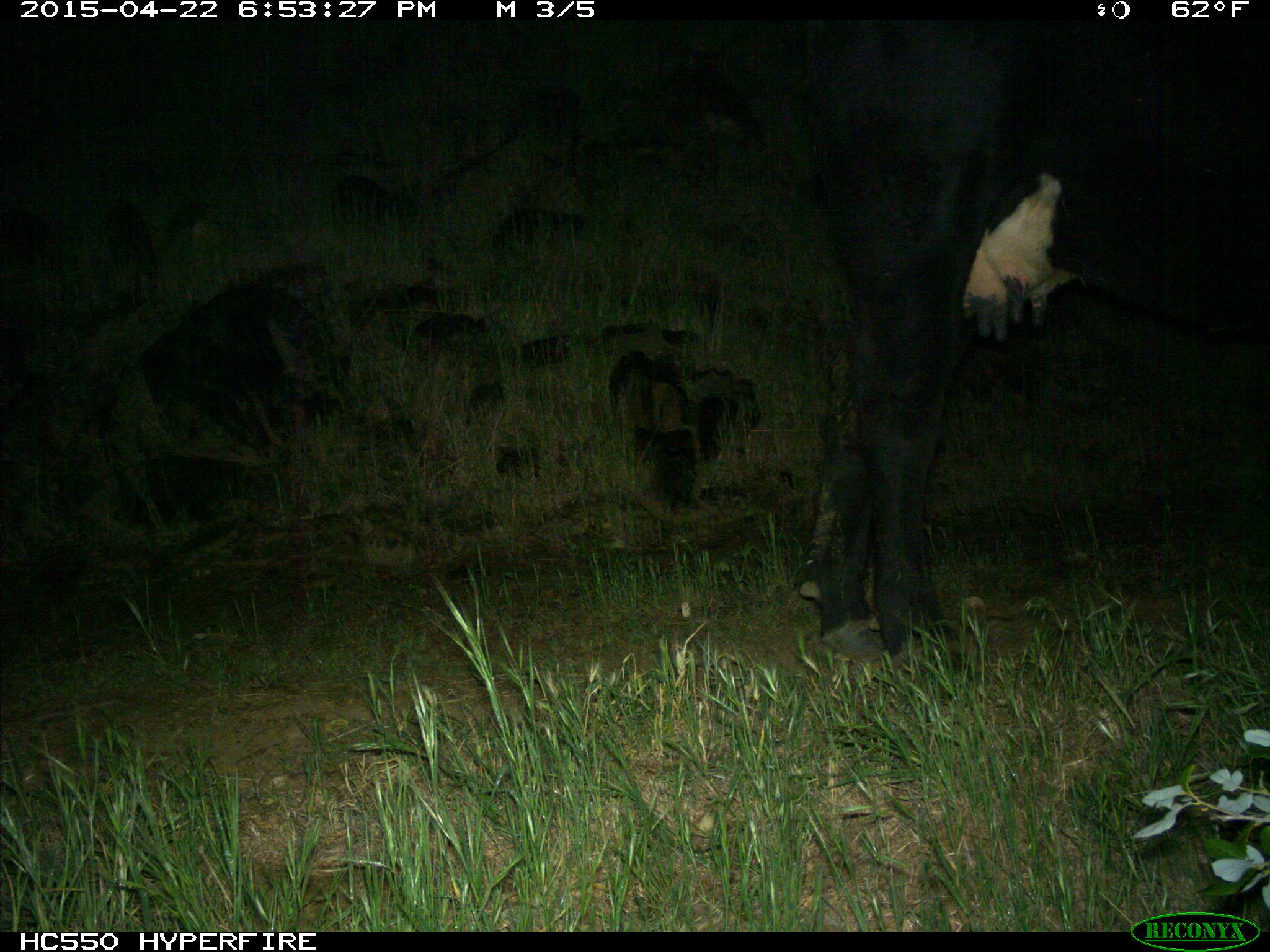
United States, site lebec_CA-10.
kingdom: Animalia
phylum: Chordata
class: Mammalia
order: Artiodactyla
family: Bovidae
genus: Bos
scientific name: Bos taurus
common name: domestic cow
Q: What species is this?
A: Bos taurus (domestic cow).